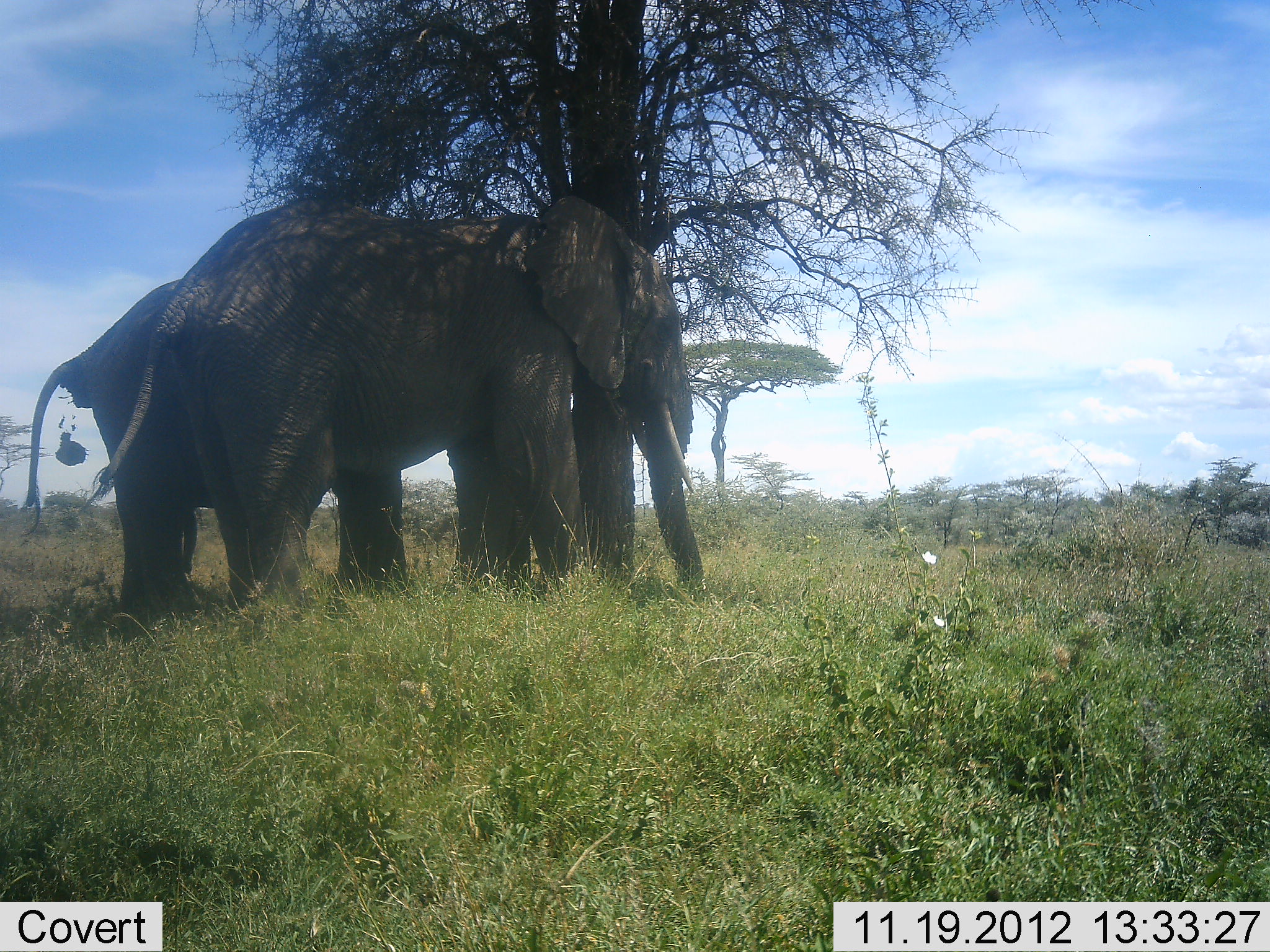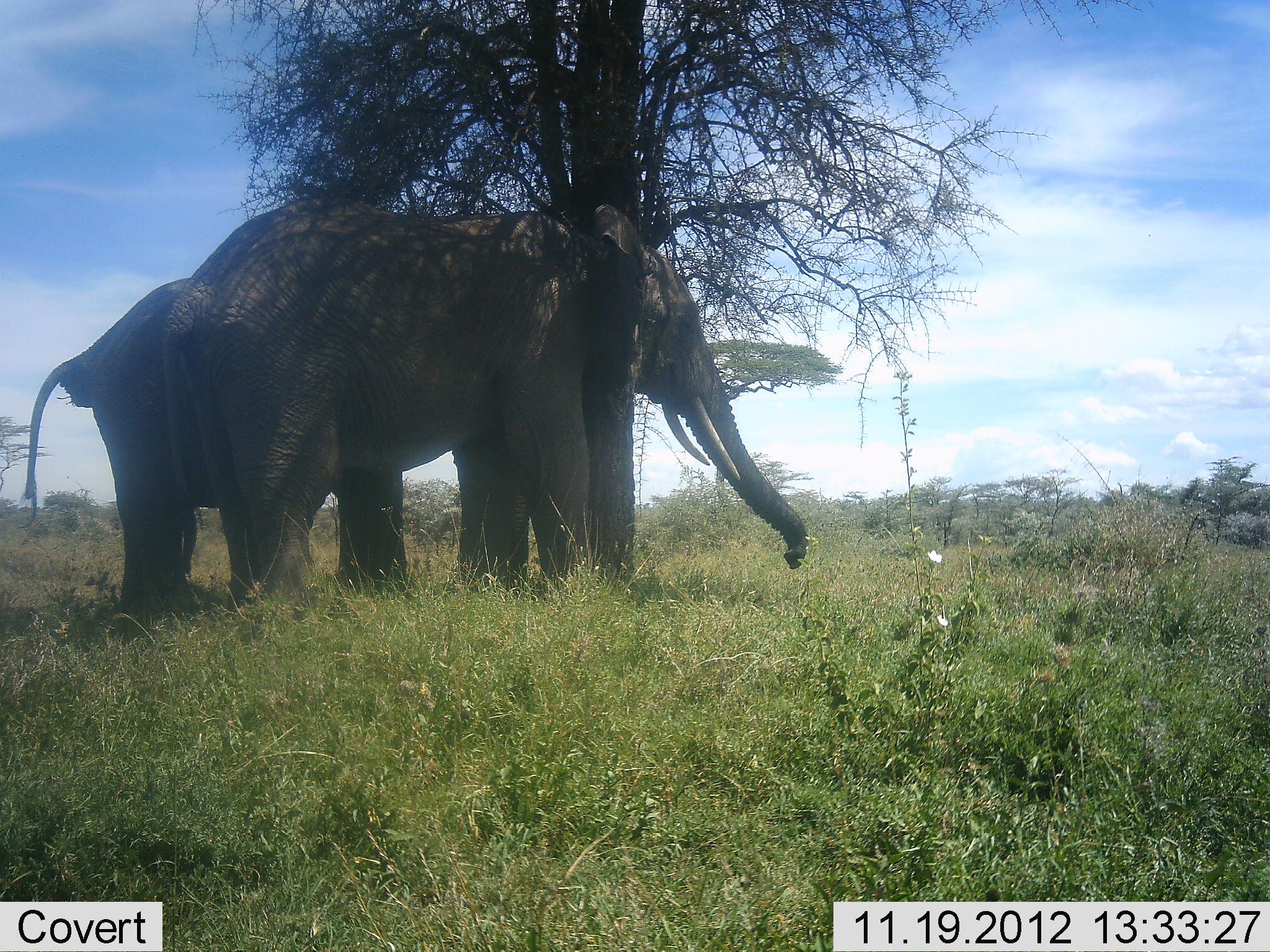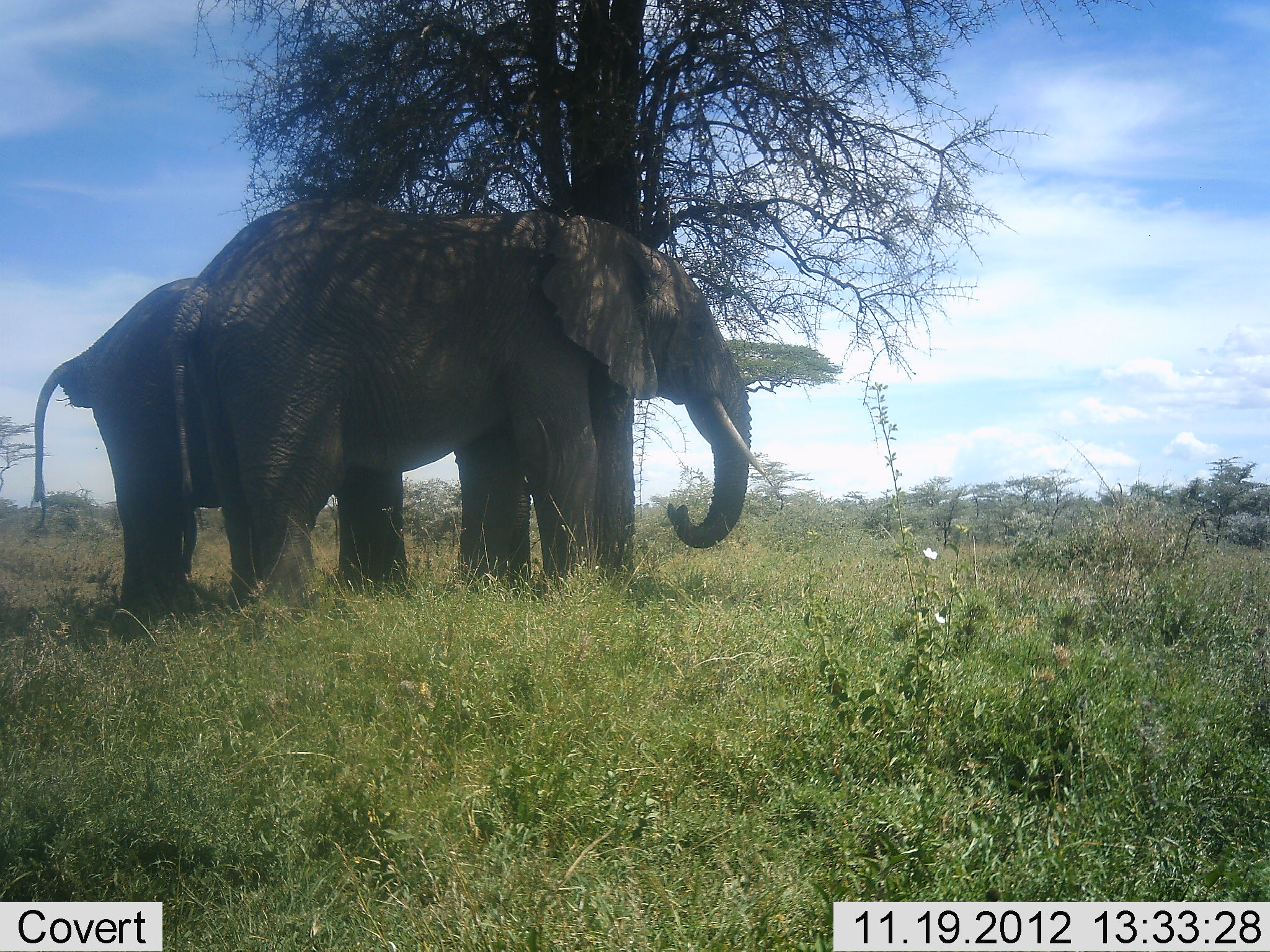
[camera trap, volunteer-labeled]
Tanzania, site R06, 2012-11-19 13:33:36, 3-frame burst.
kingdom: Animalia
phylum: Chordata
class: Mammalia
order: Proboscidea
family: Elephantidae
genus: Loxodonta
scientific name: Loxodonta africana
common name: african bush elephant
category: elephant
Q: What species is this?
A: Elephant (african bush elephant) (Loxodonta africana).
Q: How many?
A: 2.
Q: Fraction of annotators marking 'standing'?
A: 90%.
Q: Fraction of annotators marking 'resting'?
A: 20%.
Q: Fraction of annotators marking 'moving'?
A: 0%.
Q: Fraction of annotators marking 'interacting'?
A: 30%.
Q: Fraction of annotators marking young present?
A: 0%.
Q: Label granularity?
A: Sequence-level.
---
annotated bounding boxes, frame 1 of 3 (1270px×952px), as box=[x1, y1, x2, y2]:
animal: box=[85, 195, 705, 636]; box=[22, 263, 543, 641]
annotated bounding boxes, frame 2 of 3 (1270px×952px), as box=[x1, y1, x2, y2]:
animal: box=[157, 203, 811, 624]; box=[19, 265, 538, 625]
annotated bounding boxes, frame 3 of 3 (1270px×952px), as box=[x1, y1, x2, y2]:
animal: box=[171, 198, 774, 627]; box=[30, 275, 537, 637]